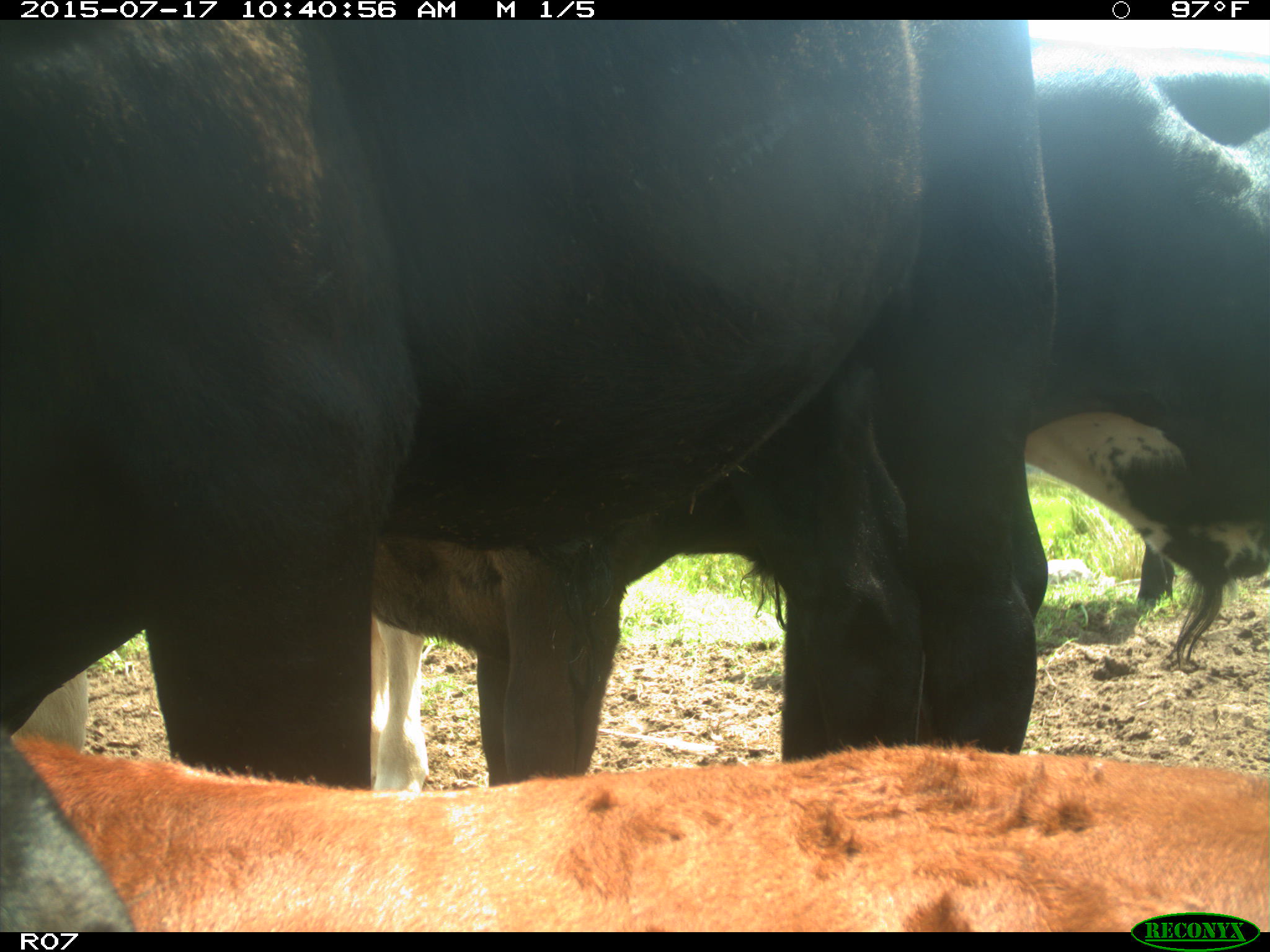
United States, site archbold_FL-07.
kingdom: Animalia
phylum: Chordata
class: Mammalia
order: Artiodactyla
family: Bovidae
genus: Bos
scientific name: Bos taurus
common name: domestic cow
Bos taurus (domestic cow).